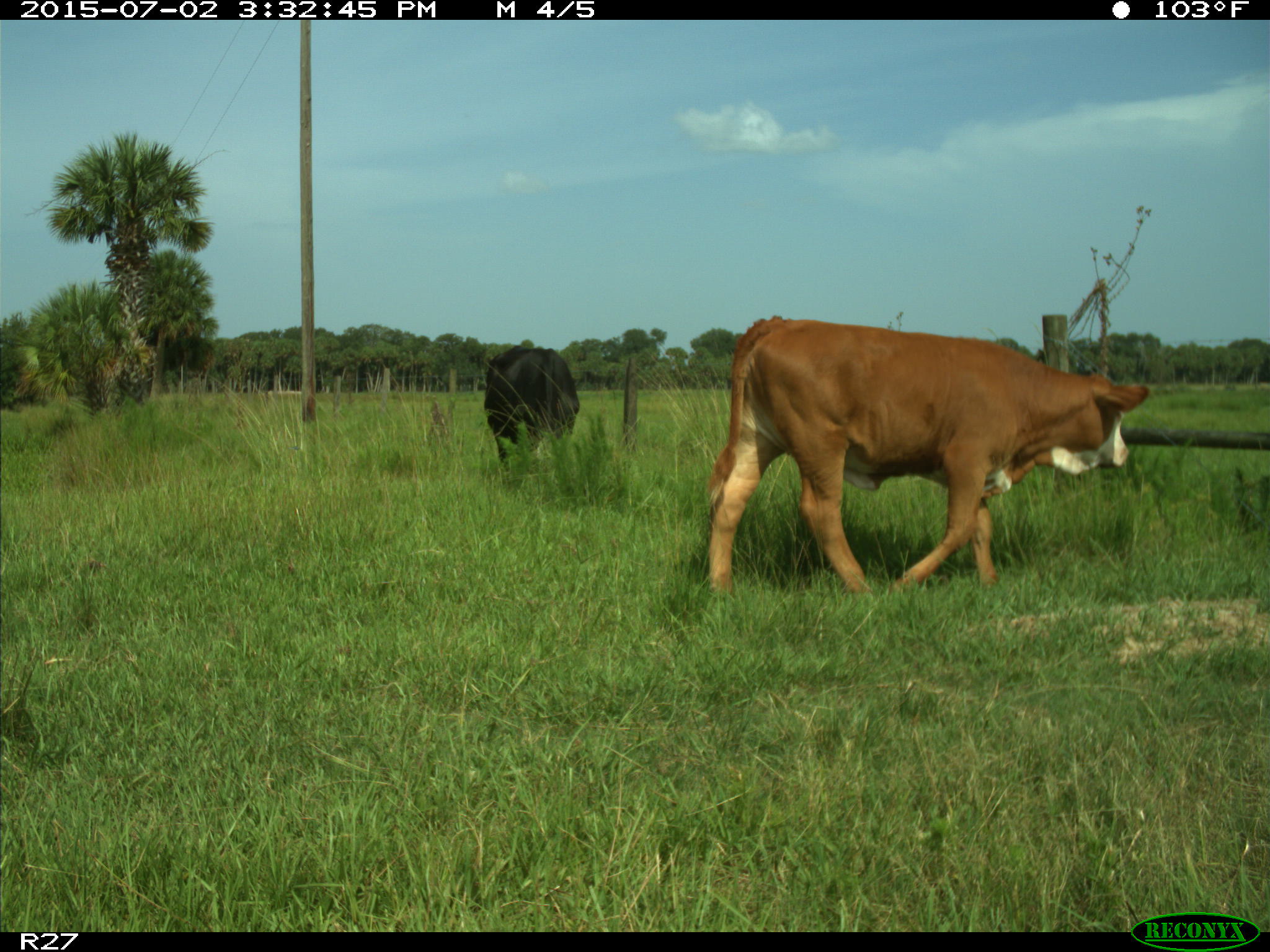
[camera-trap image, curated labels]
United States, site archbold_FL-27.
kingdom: Animalia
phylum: Chordata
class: Mammalia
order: Artiodactyla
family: Bovidae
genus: Bos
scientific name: Bos taurus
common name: domestic cow